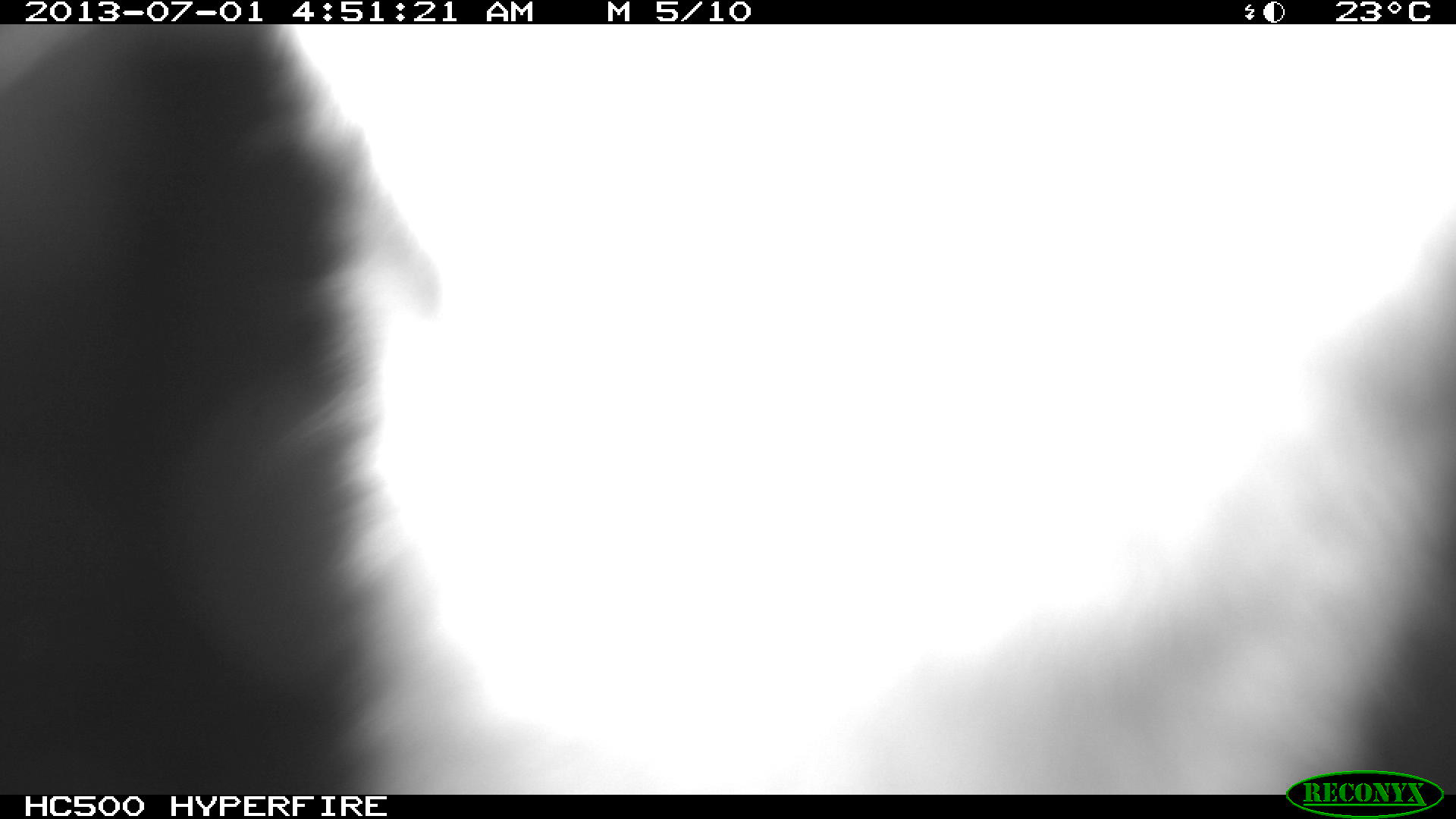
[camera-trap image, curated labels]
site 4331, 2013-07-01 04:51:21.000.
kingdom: Animalia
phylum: Chordata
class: Mammalia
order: Carnivora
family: Canidae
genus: Urocyon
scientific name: Urocyon cinereoargenteus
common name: gray fox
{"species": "Urocyon cinereoargenteus (gray fox)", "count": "1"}